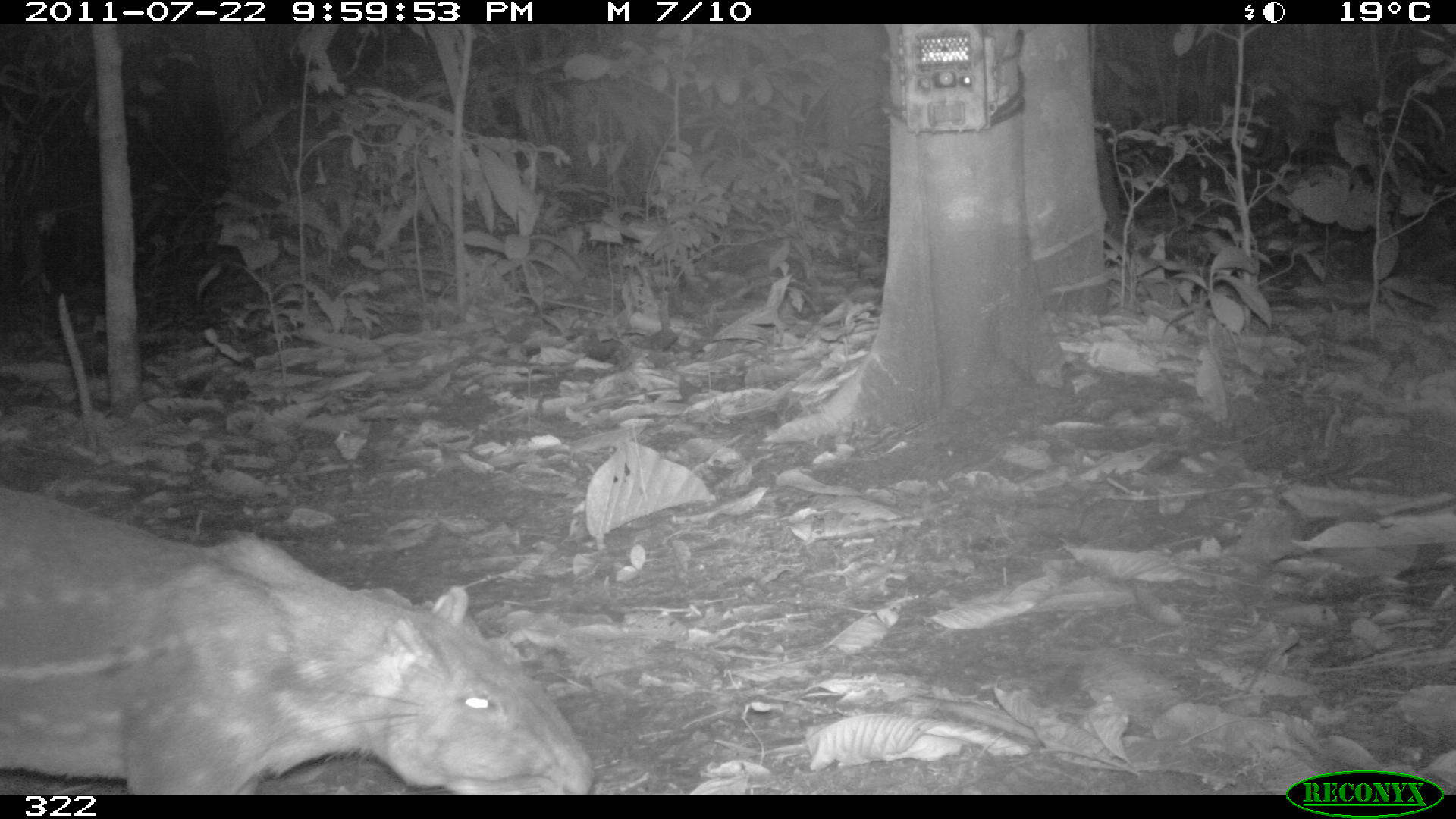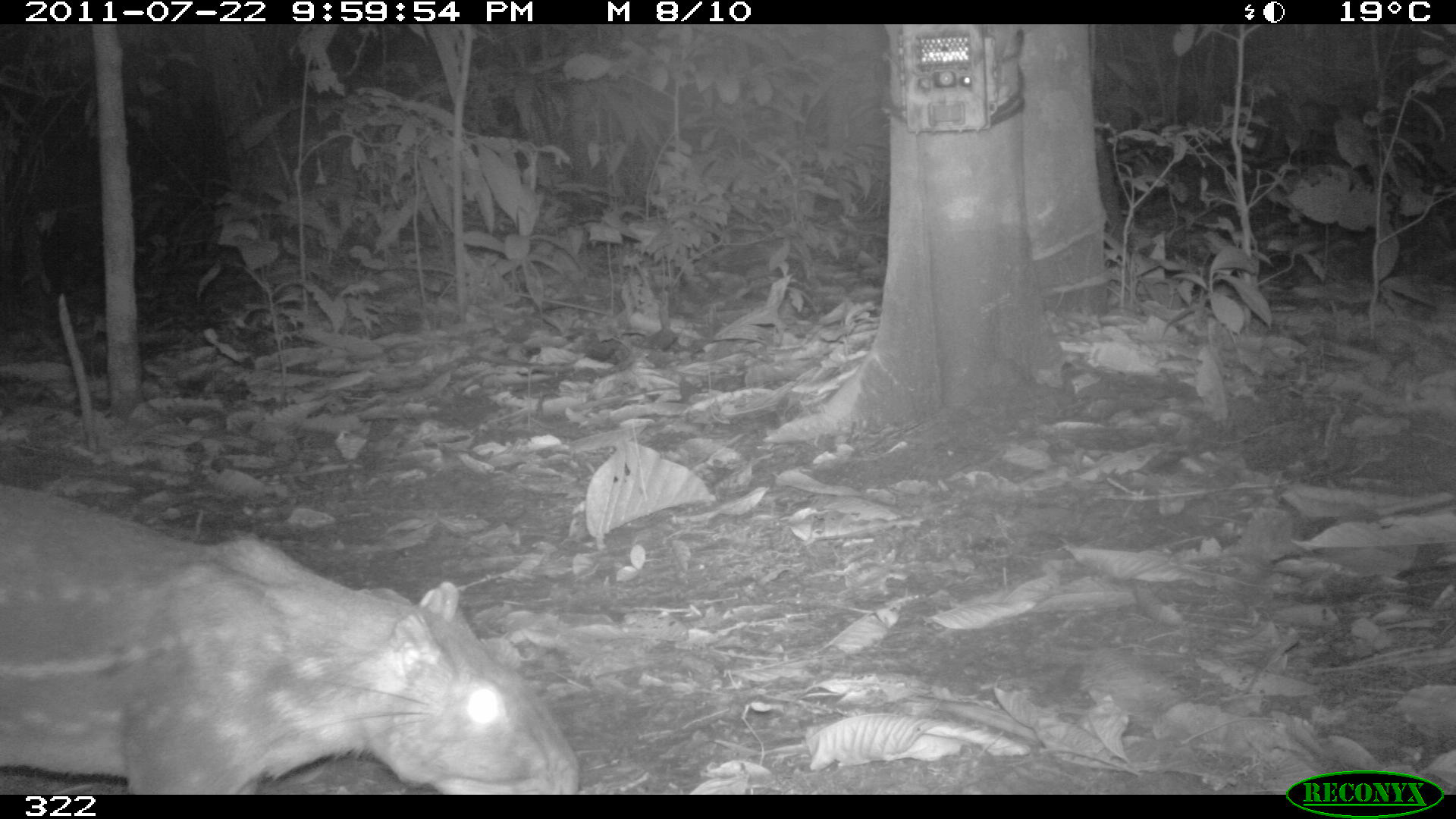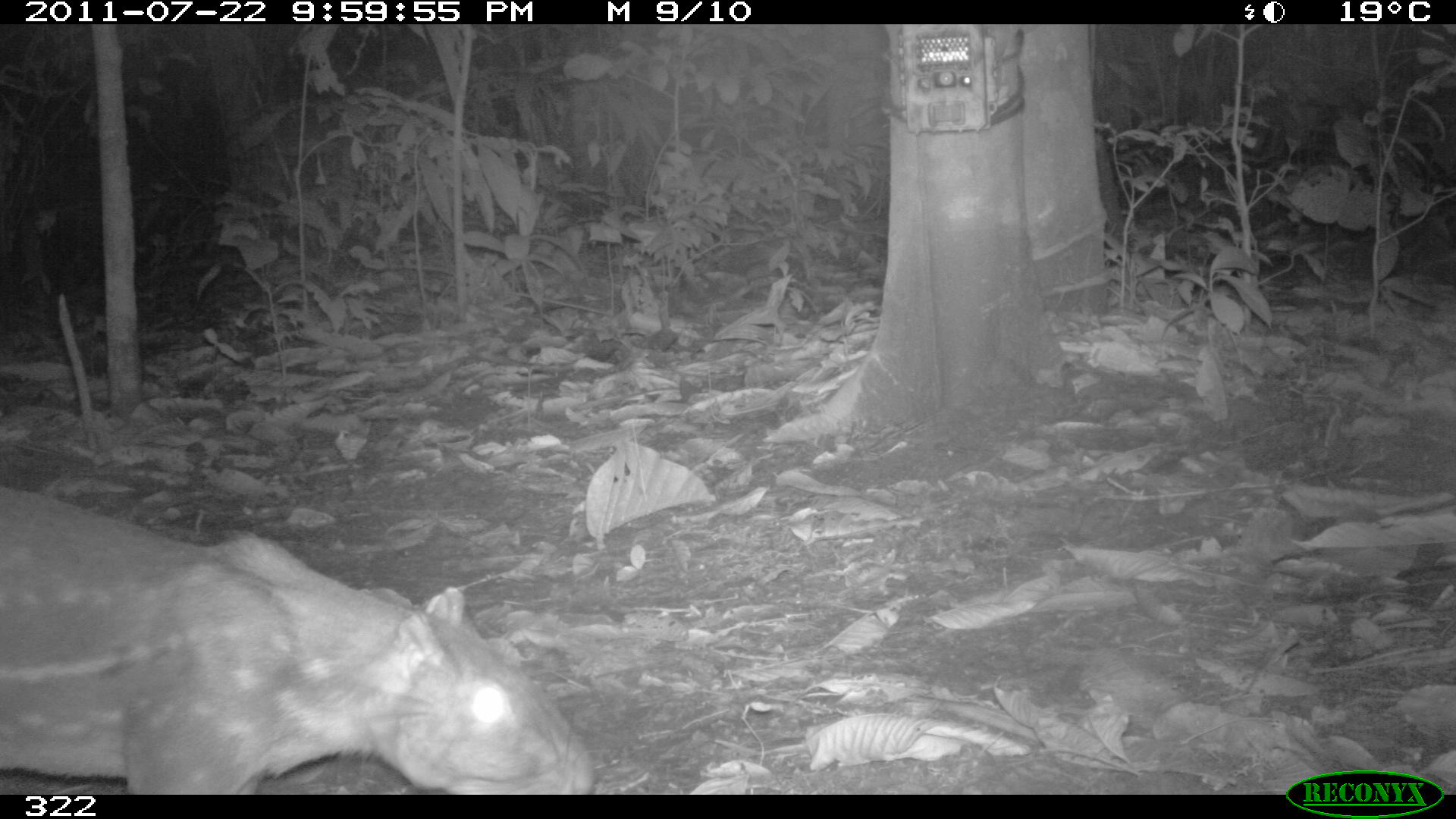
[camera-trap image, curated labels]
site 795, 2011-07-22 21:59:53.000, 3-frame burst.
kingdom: Animalia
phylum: Chordata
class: Mammalia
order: Rodentia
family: Cuniculidae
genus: Cuniculus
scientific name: Cuniculus paca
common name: spotted paca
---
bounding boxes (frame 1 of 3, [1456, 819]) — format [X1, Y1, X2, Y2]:
cuniculus paca: [0, 485, 591, 793]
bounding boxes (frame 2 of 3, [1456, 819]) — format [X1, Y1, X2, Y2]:
cuniculus paca: [0, 485, 577, 793]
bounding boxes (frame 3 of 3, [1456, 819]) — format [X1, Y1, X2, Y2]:
cuniculus paca: [0, 485, 596, 793]